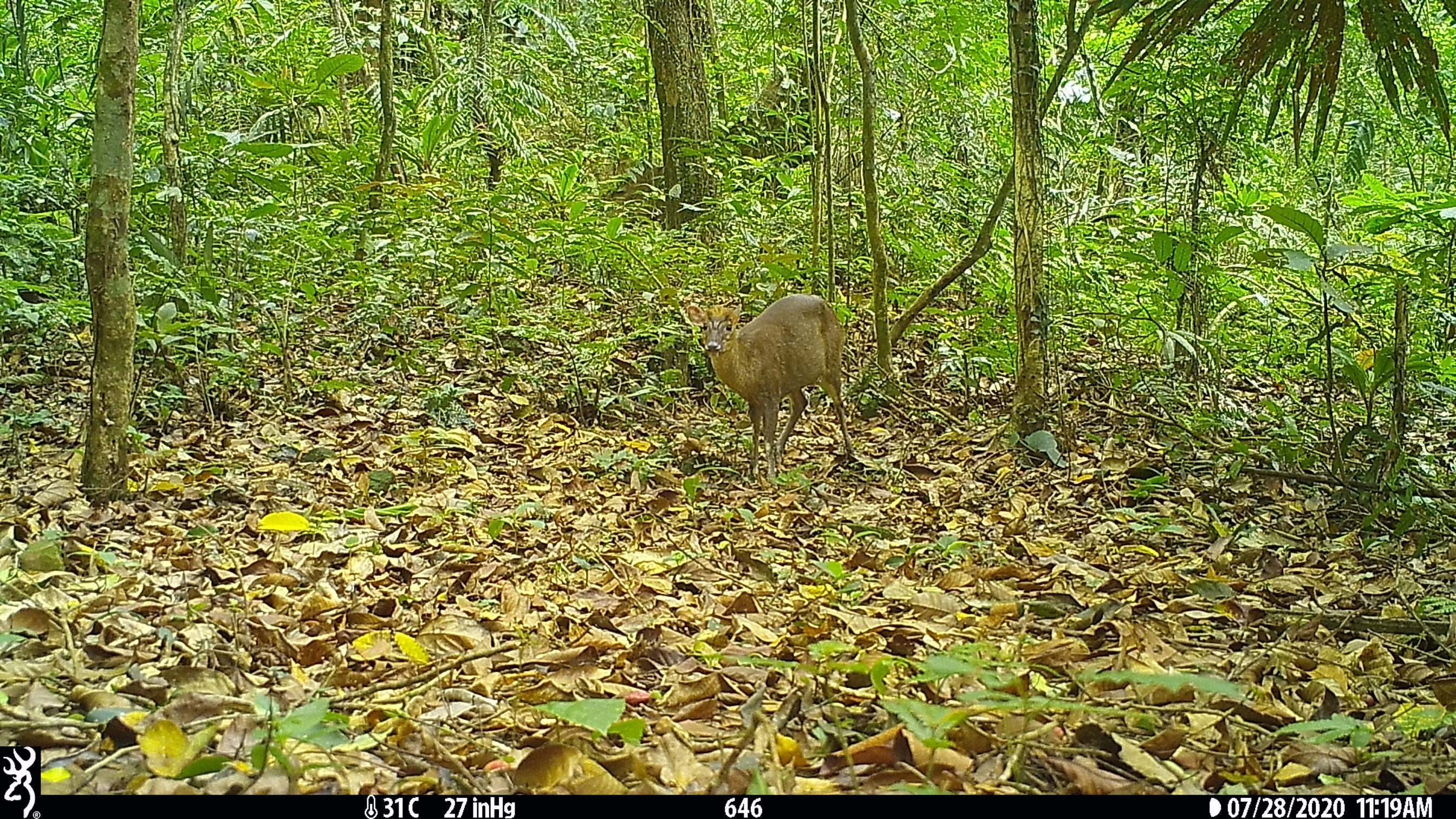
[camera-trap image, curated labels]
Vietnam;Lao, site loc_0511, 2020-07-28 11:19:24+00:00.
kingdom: Animalia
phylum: Chordata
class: Mammalia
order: Artiodactyla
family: Cervidae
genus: Muntiacus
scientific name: Muntiacus rooseveltorum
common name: roosevelt's muntjac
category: roosevelts muntjac group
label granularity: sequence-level